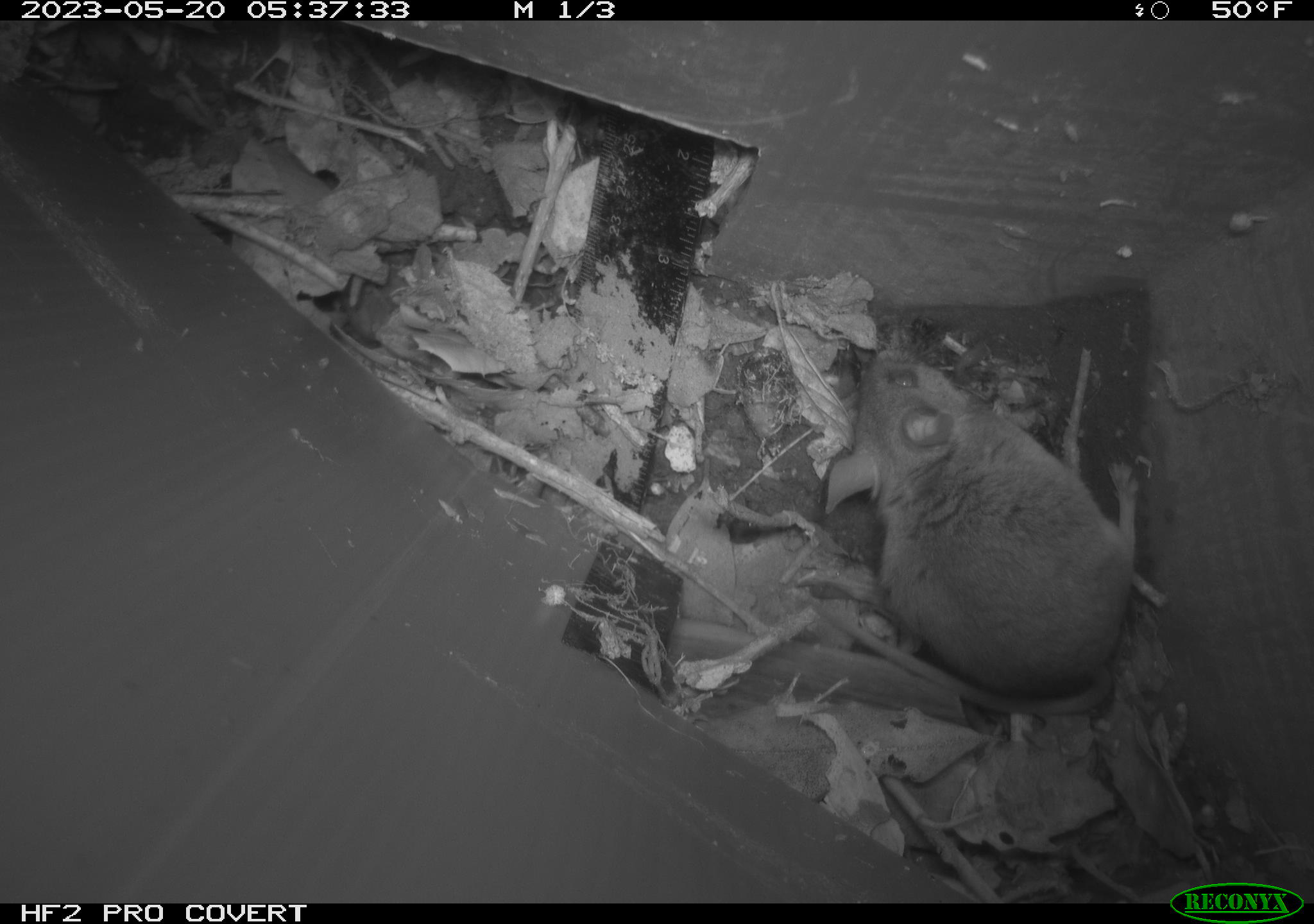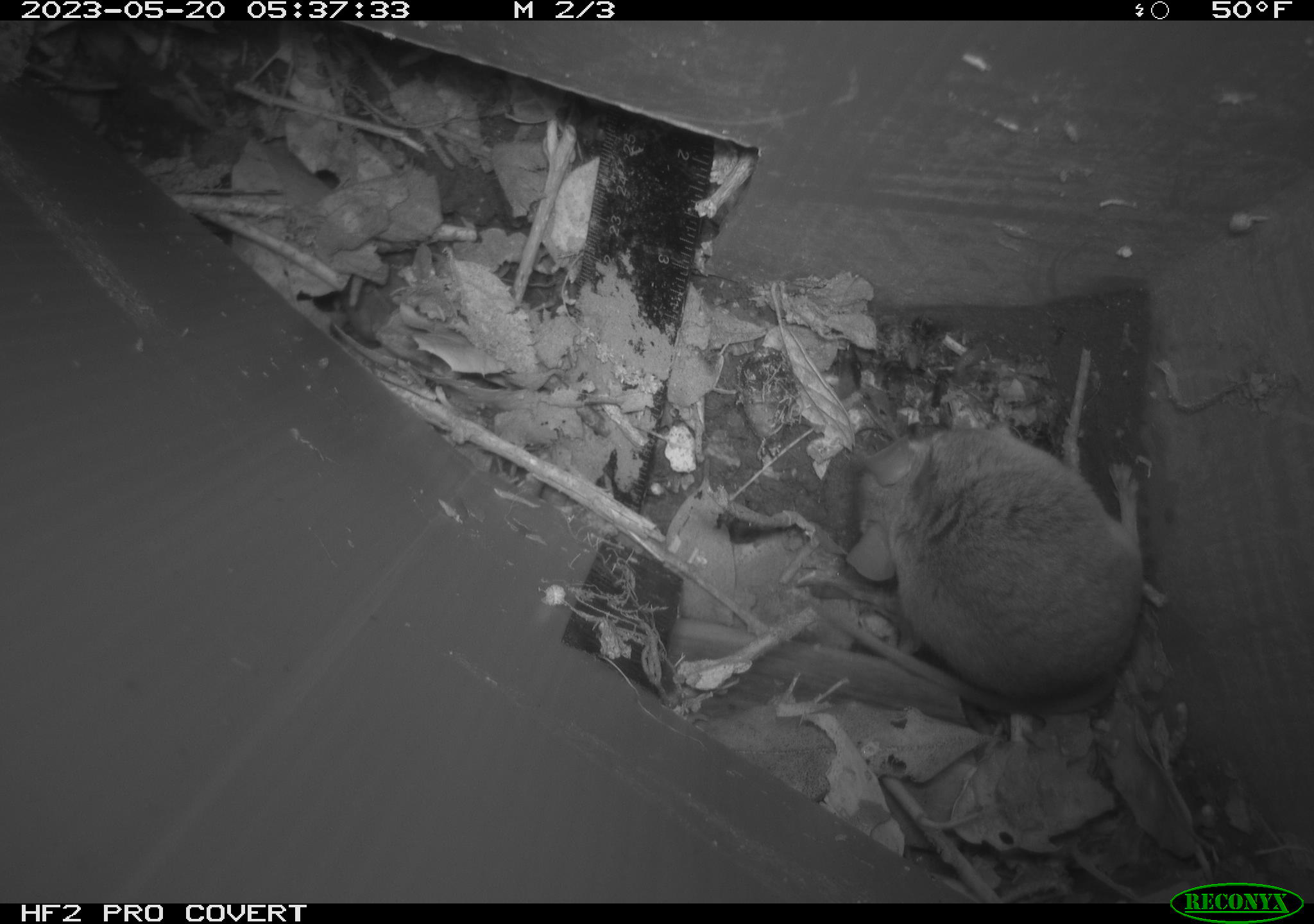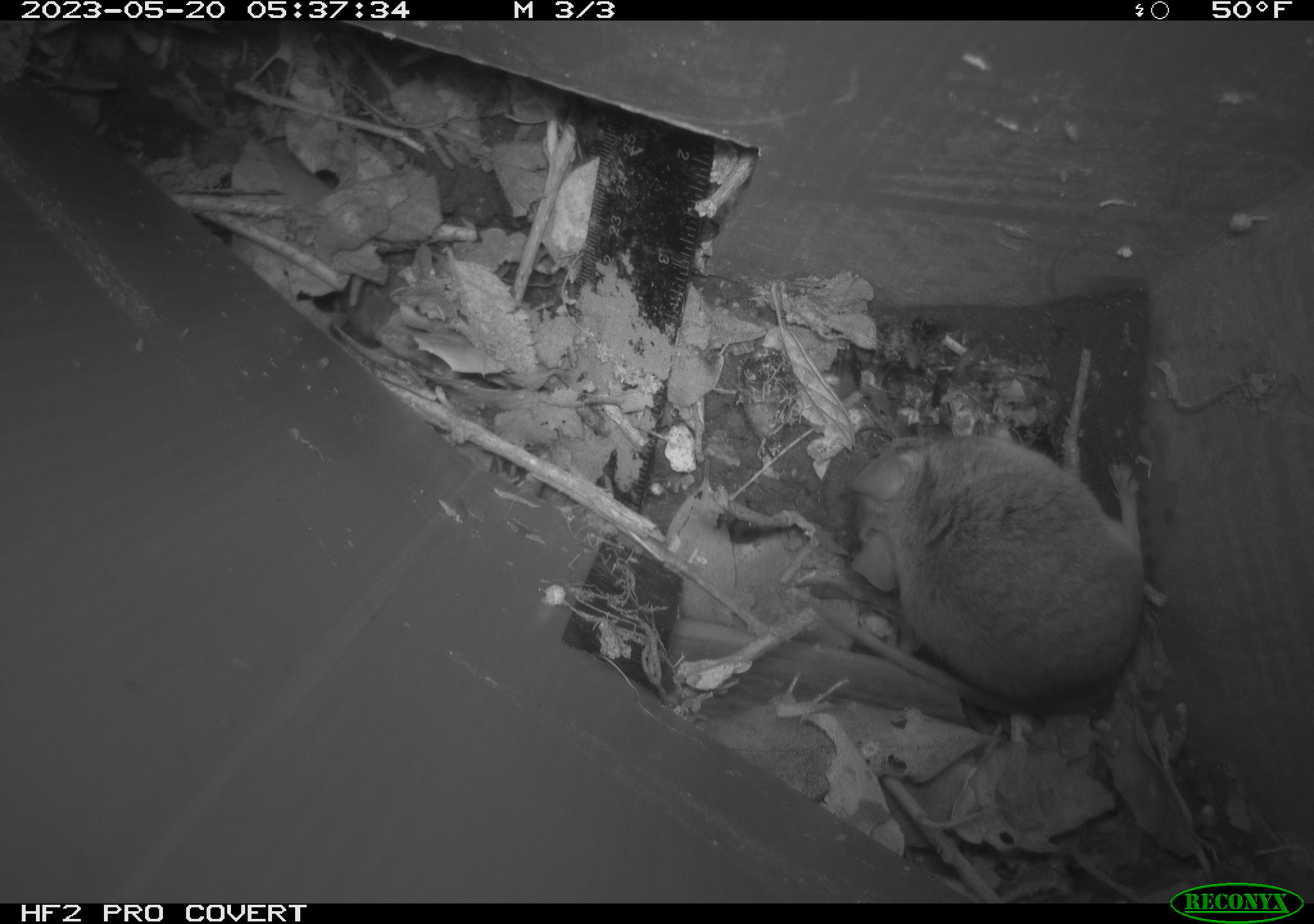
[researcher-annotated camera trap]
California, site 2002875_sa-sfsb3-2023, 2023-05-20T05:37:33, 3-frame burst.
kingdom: Animalia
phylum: Chordata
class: Mammalia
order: Rodentia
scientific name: Rodentia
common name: mouse species